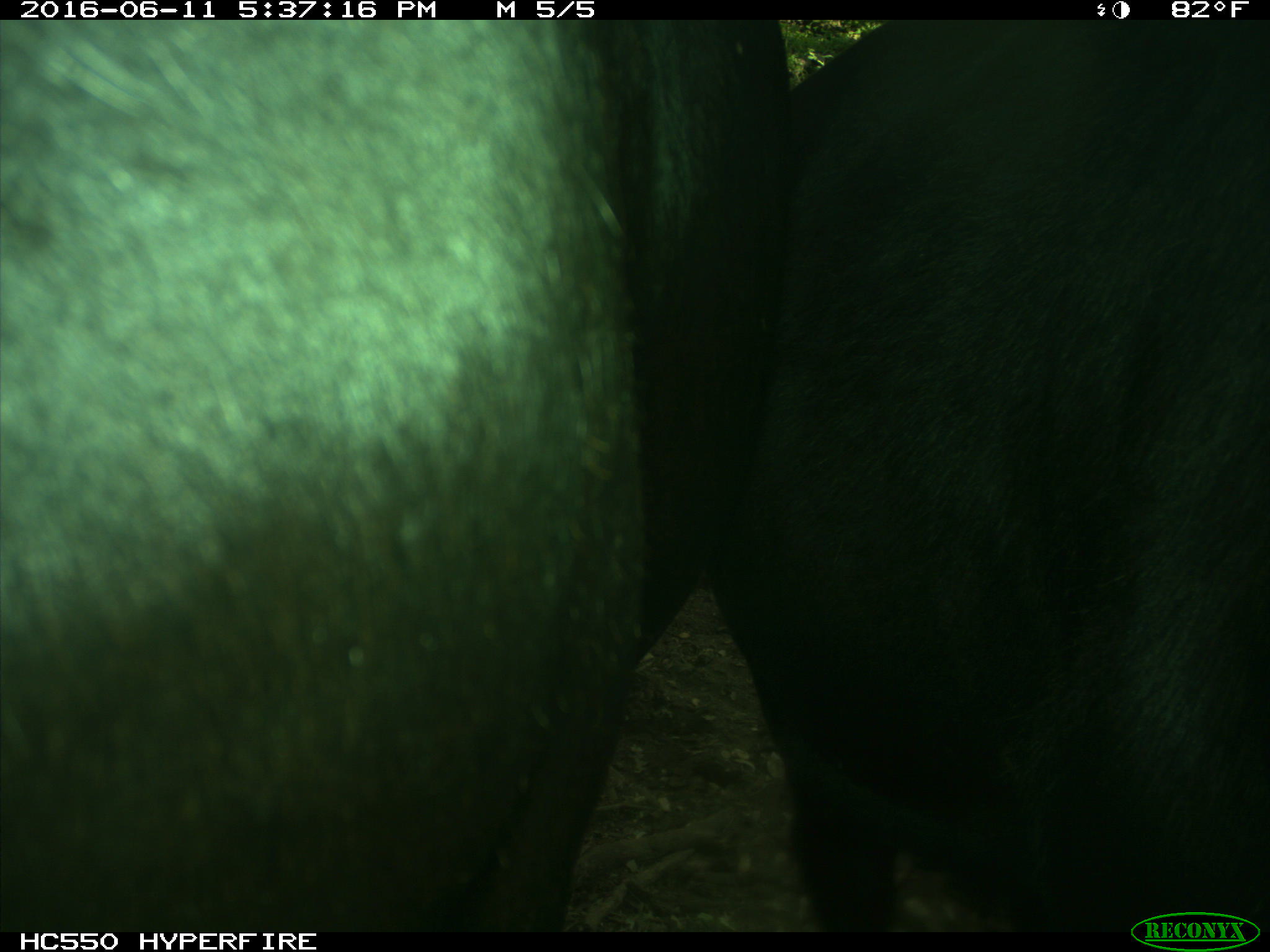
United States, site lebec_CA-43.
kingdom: Animalia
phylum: Chordata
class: Mammalia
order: Artiodactyla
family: Bovidae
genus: Bos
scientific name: Bos taurus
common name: domestic cow